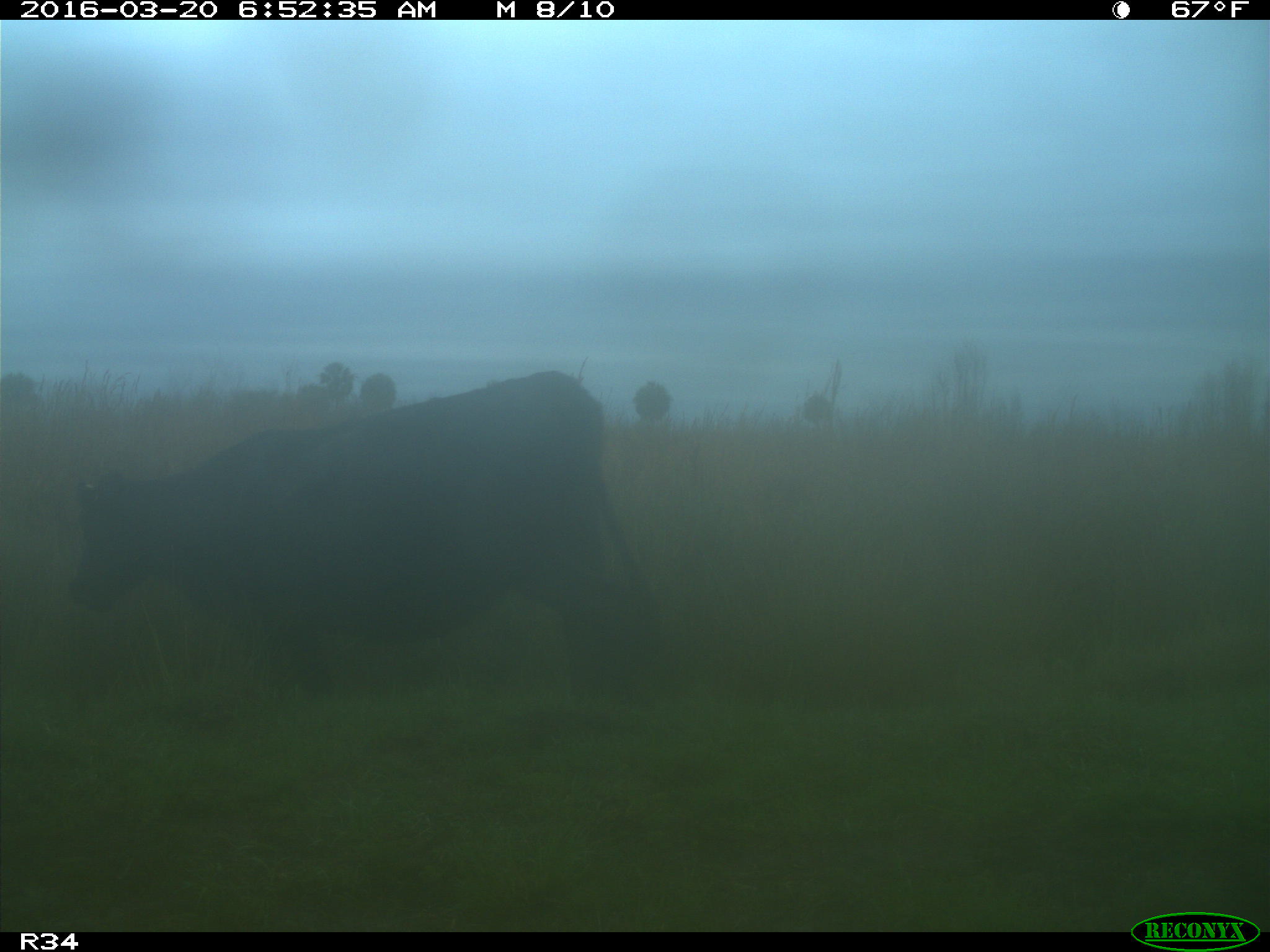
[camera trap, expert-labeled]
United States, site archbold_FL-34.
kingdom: Animalia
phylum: Chordata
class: Mammalia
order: Artiodactyla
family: Bovidae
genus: Bos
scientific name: Bos taurus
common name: domestic cow